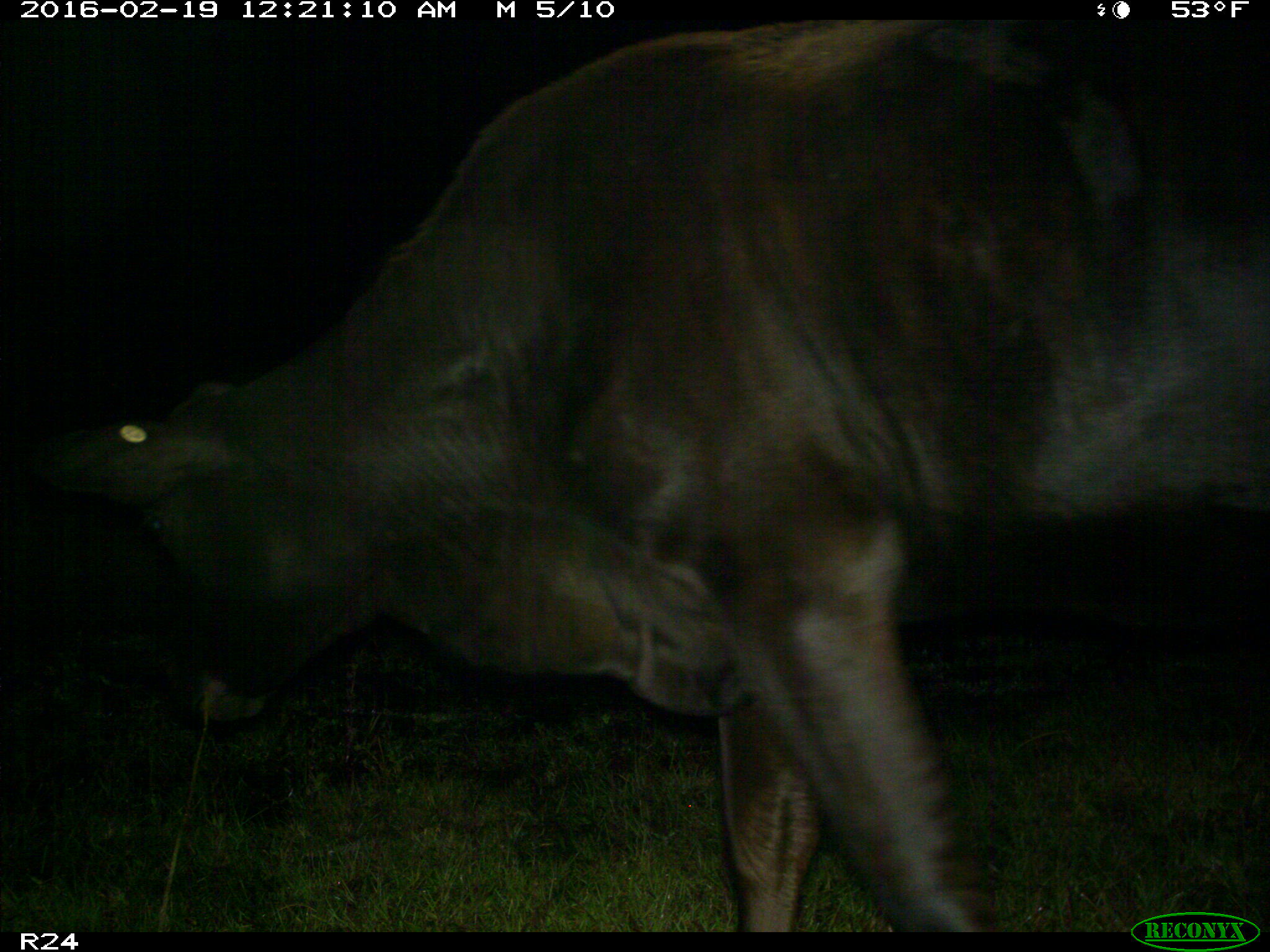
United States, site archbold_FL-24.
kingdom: Animalia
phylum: Chordata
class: Mammalia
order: Artiodactyla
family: Bovidae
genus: Bos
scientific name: Bos taurus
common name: domestic cow